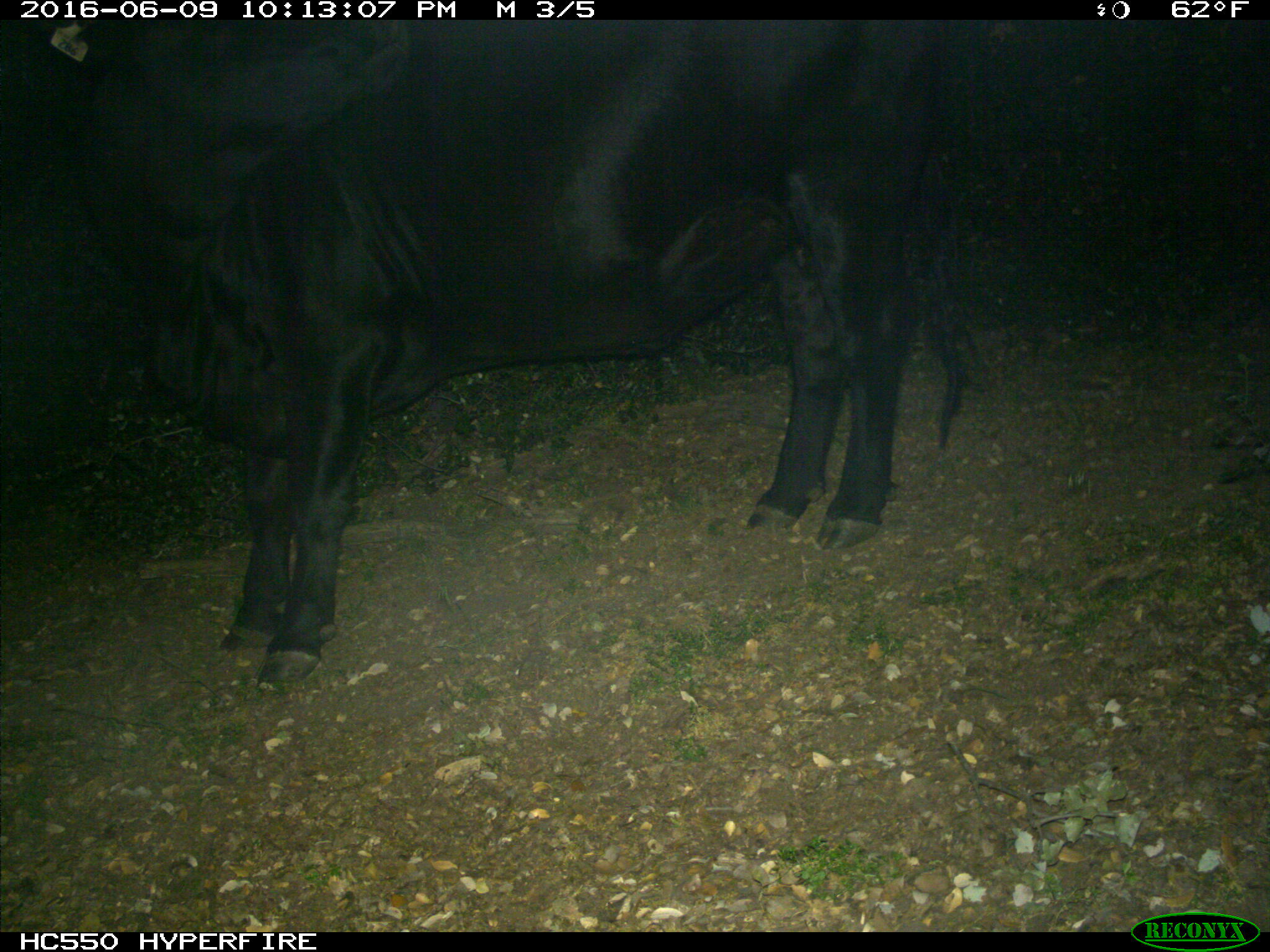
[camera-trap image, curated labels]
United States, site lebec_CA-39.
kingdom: Animalia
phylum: Chordata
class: Mammalia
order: Artiodactyla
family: Bovidae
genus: Bos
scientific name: Bos taurus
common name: domestic cow